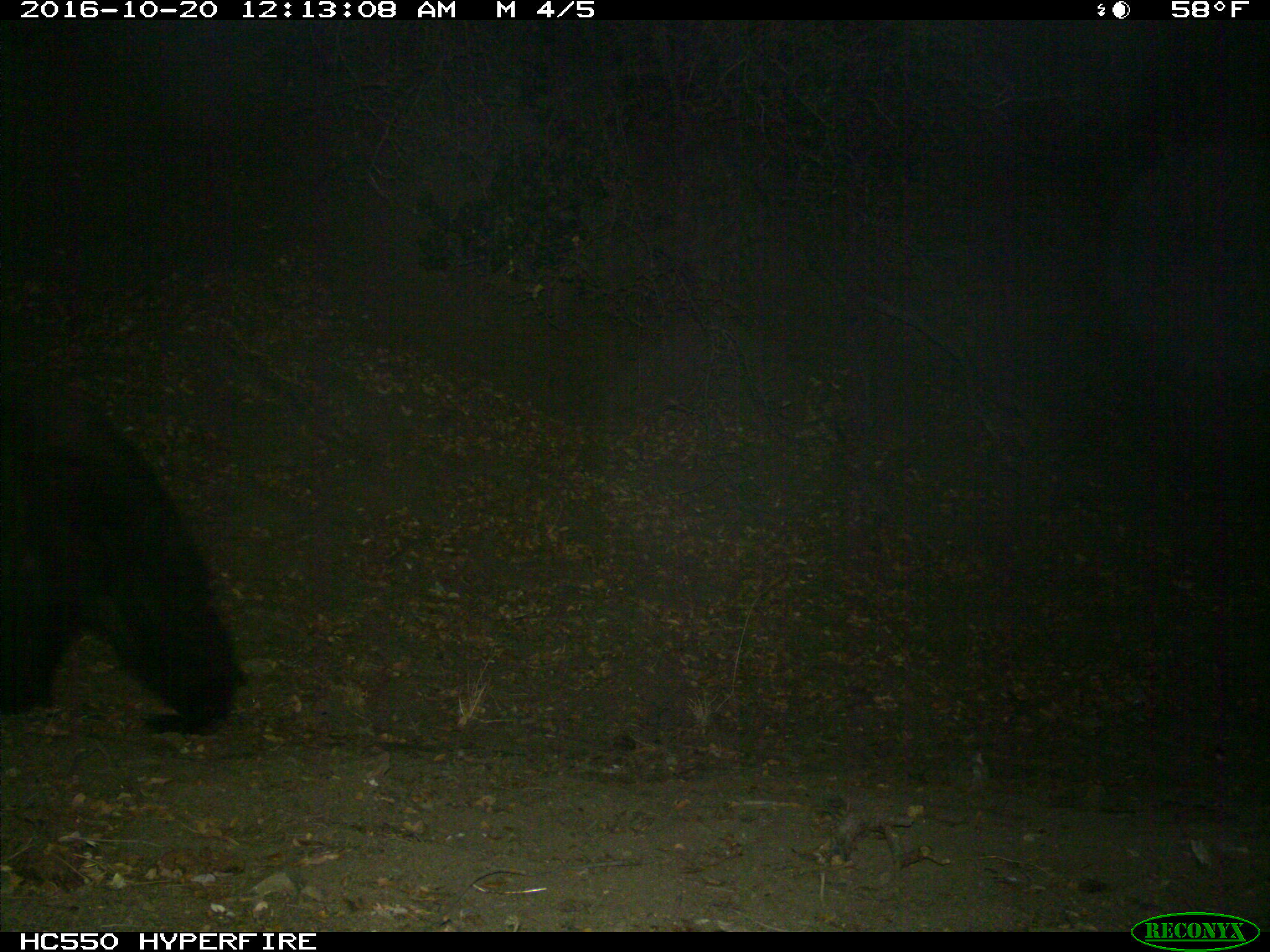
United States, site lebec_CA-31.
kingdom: Animalia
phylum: Chordata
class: Mammalia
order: Carnivora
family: Ursidae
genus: Ursus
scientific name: Ursus americanus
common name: american black bear